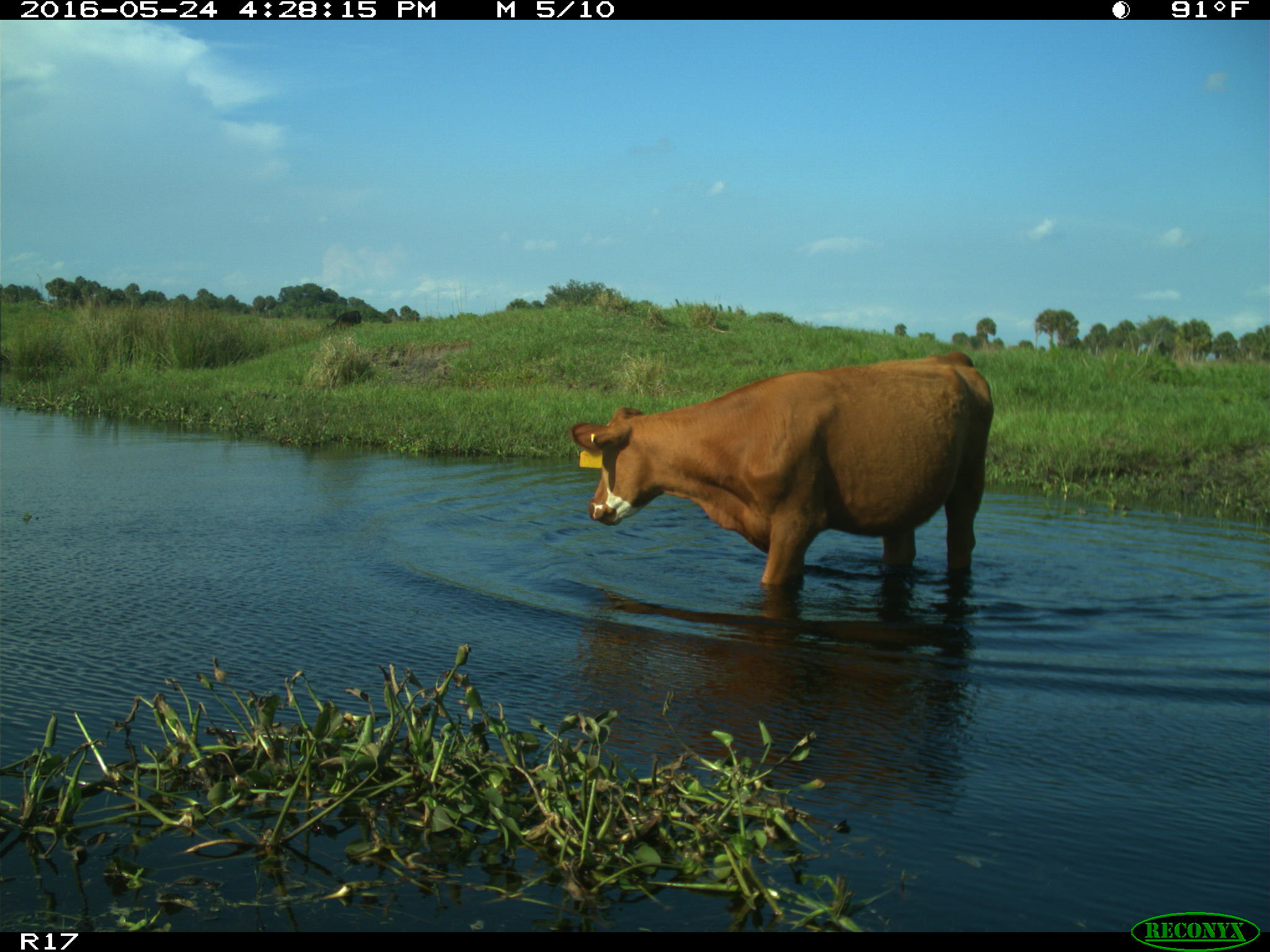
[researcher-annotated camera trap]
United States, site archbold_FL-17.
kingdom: Animalia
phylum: Chordata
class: Mammalia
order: Artiodactyla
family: Bovidae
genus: Bos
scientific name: Bos taurus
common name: domestic cow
Bos taurus (domestic cow).